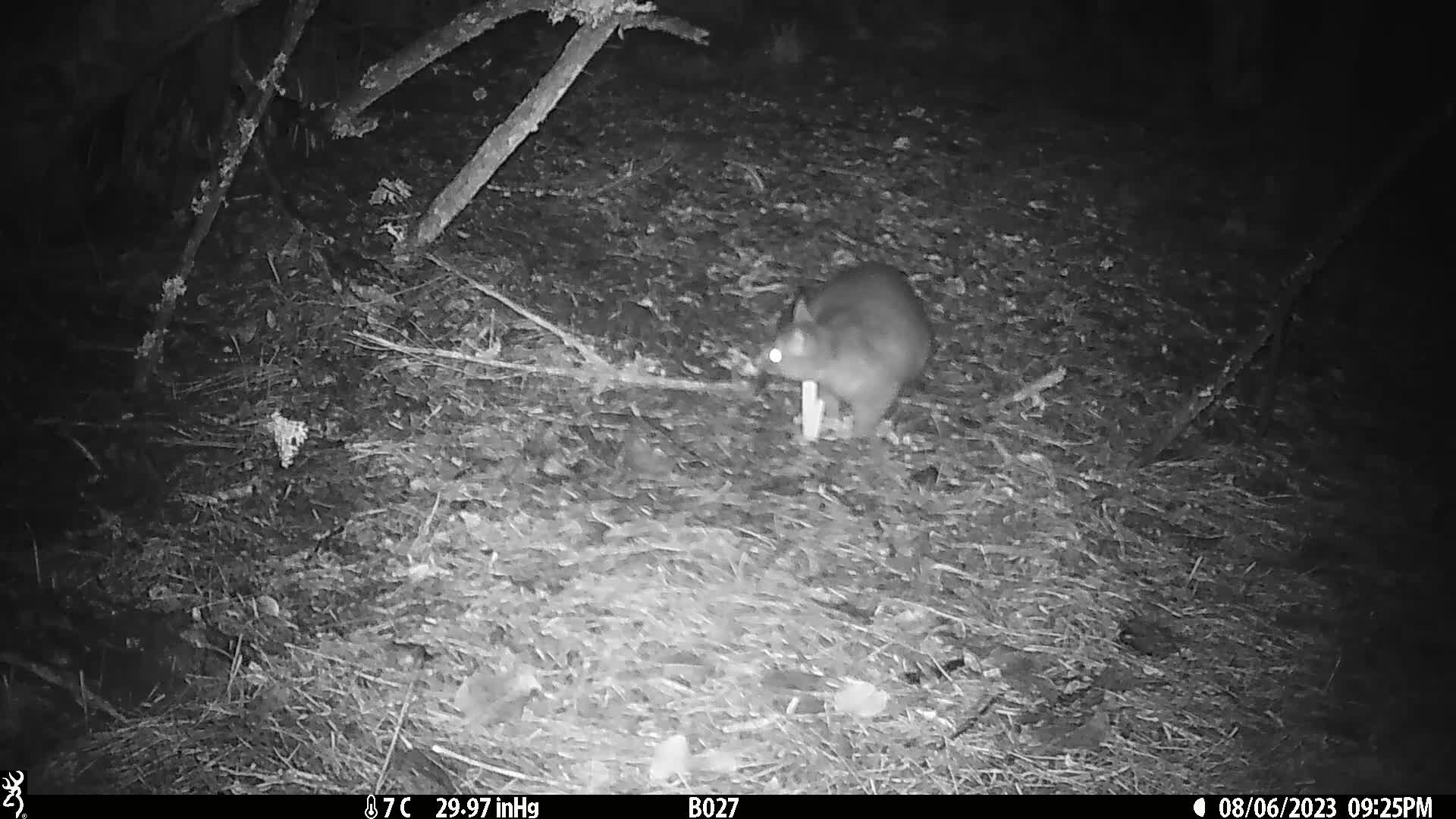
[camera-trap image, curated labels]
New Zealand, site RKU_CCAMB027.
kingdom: Animalia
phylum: Chordata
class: Mammalia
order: Diprotodontia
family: Phalangeridae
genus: Trichosurus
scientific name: Trichosurus vulpecula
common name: common brushtail possum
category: possum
Possum (common brushtail possum) (Trichosurus vulpecula).